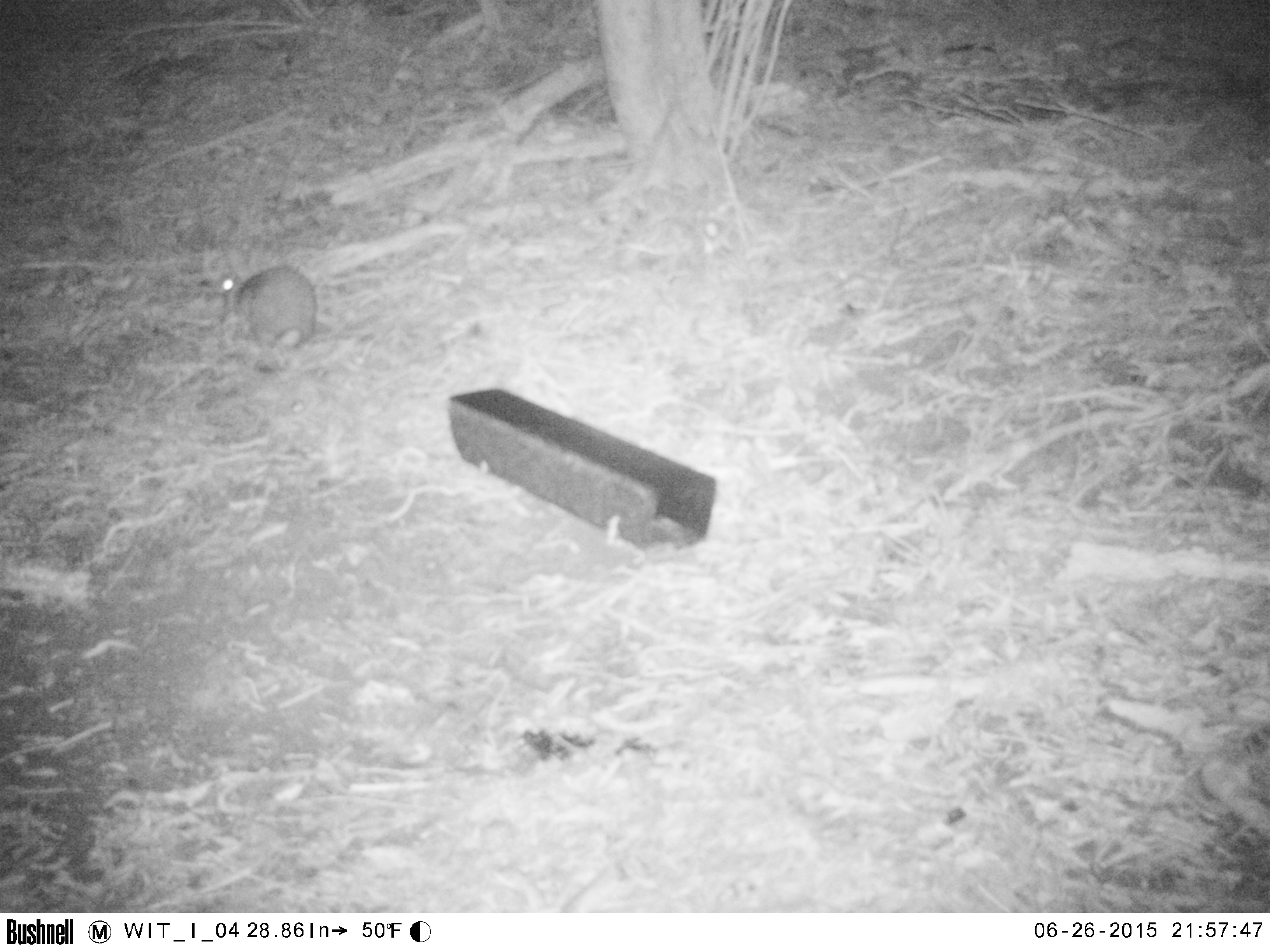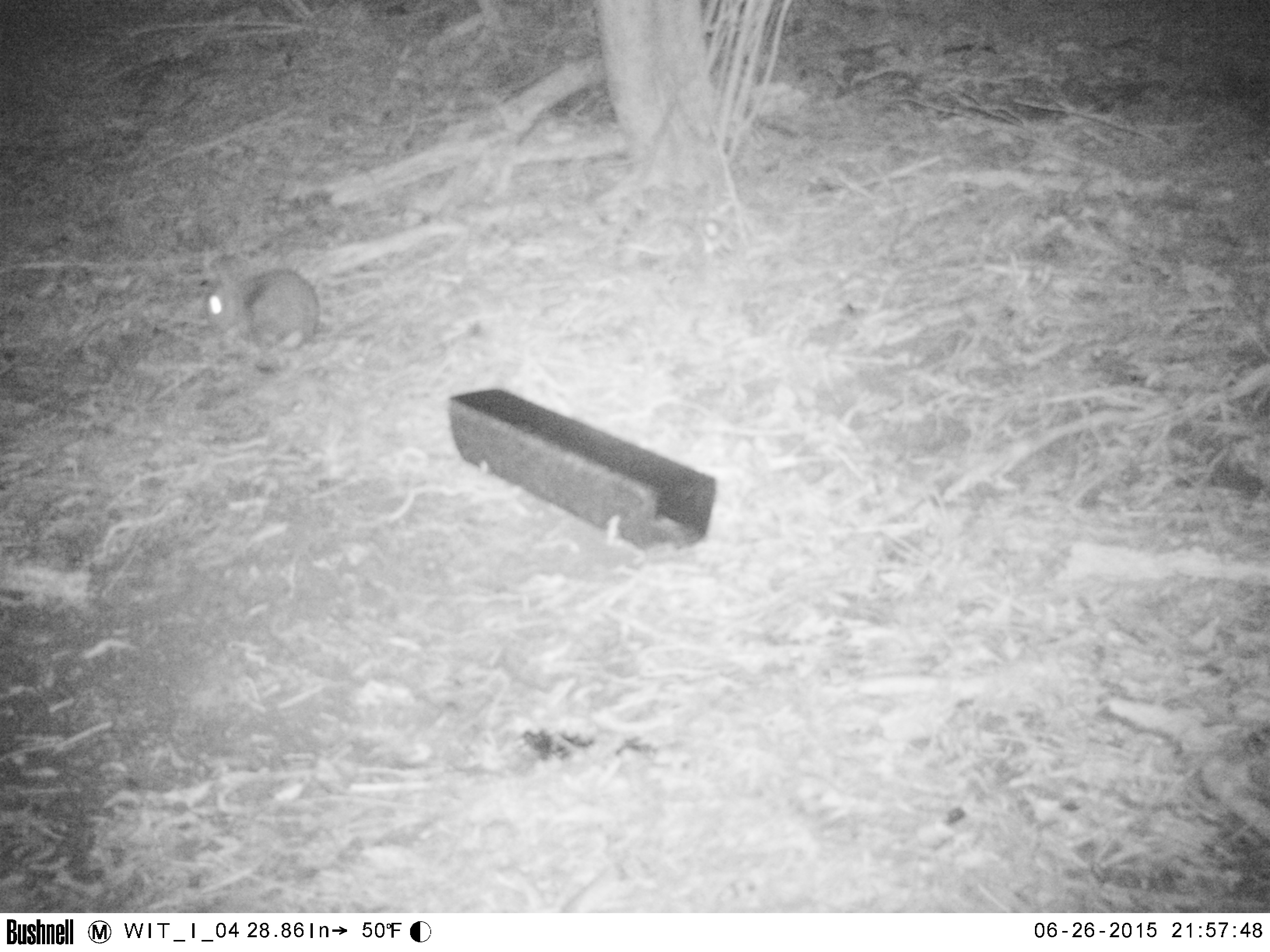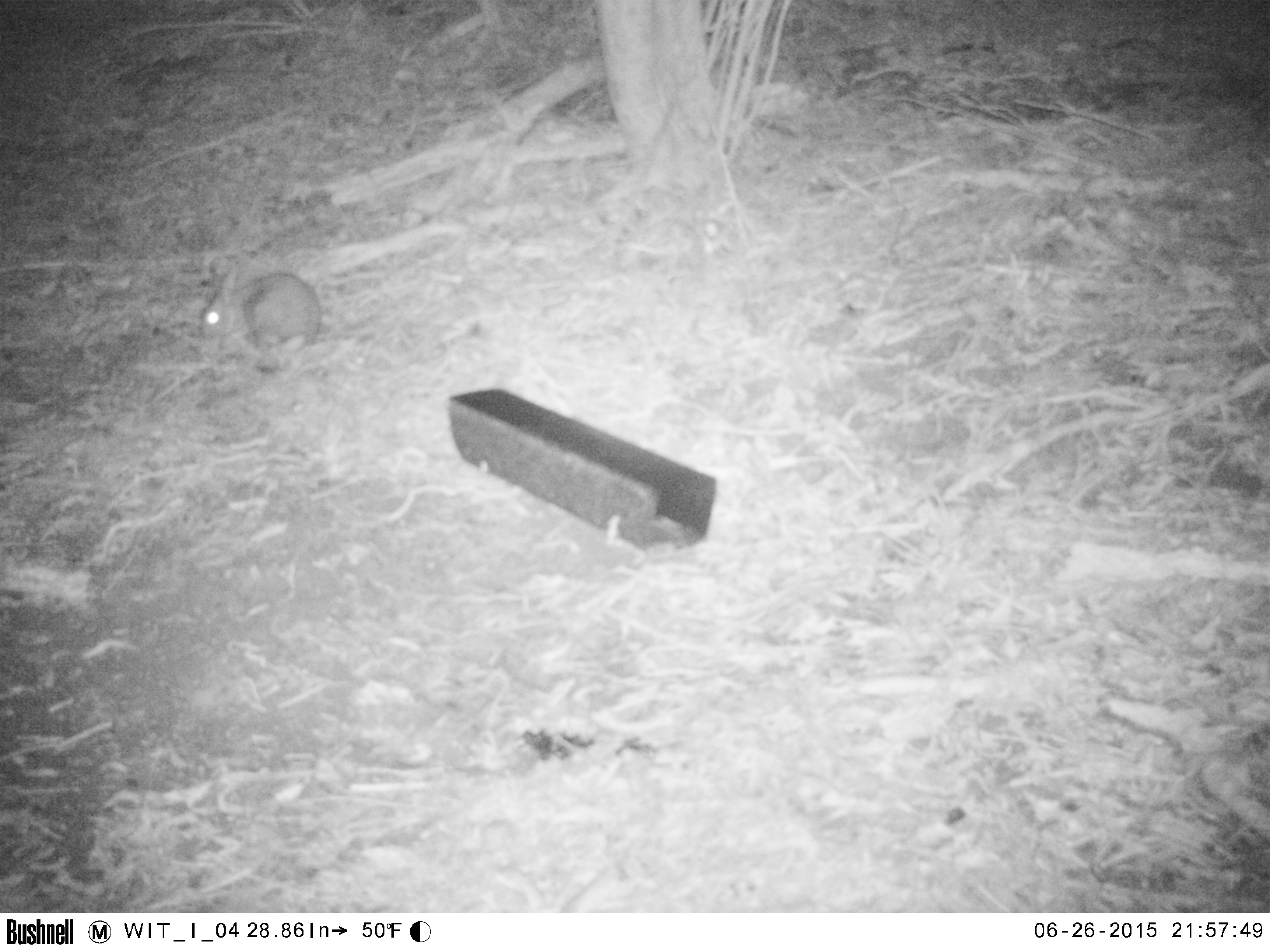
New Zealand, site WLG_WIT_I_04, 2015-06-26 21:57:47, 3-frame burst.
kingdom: Animalia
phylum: Chordata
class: Mammalia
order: Lagomorpha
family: Leporidae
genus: Oryctolagus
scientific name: Oryctolagus cuniculus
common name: european rabbit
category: rabbit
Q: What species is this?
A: Rabbit (european rabbit) (Oryctolagus cuniculus).